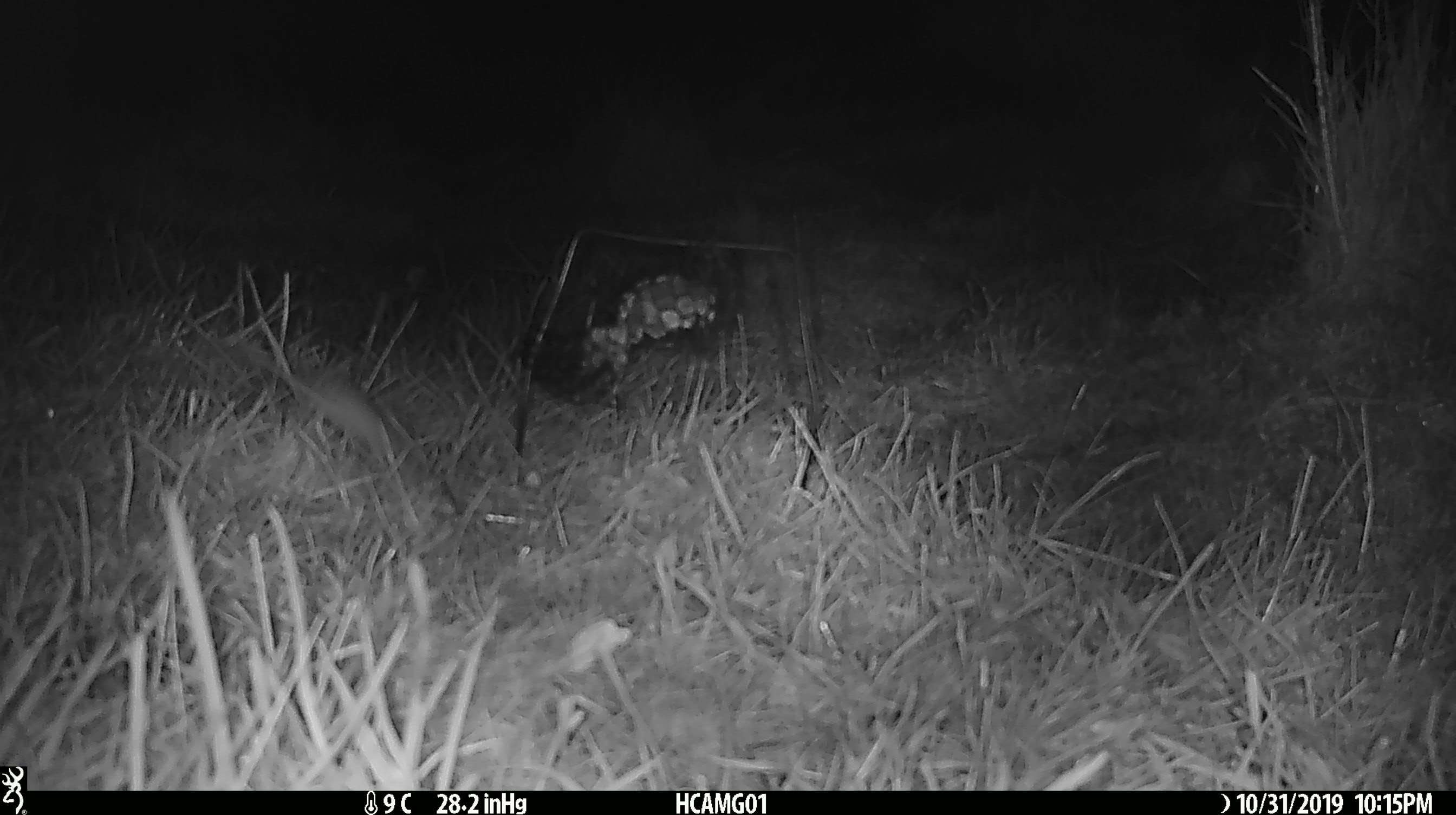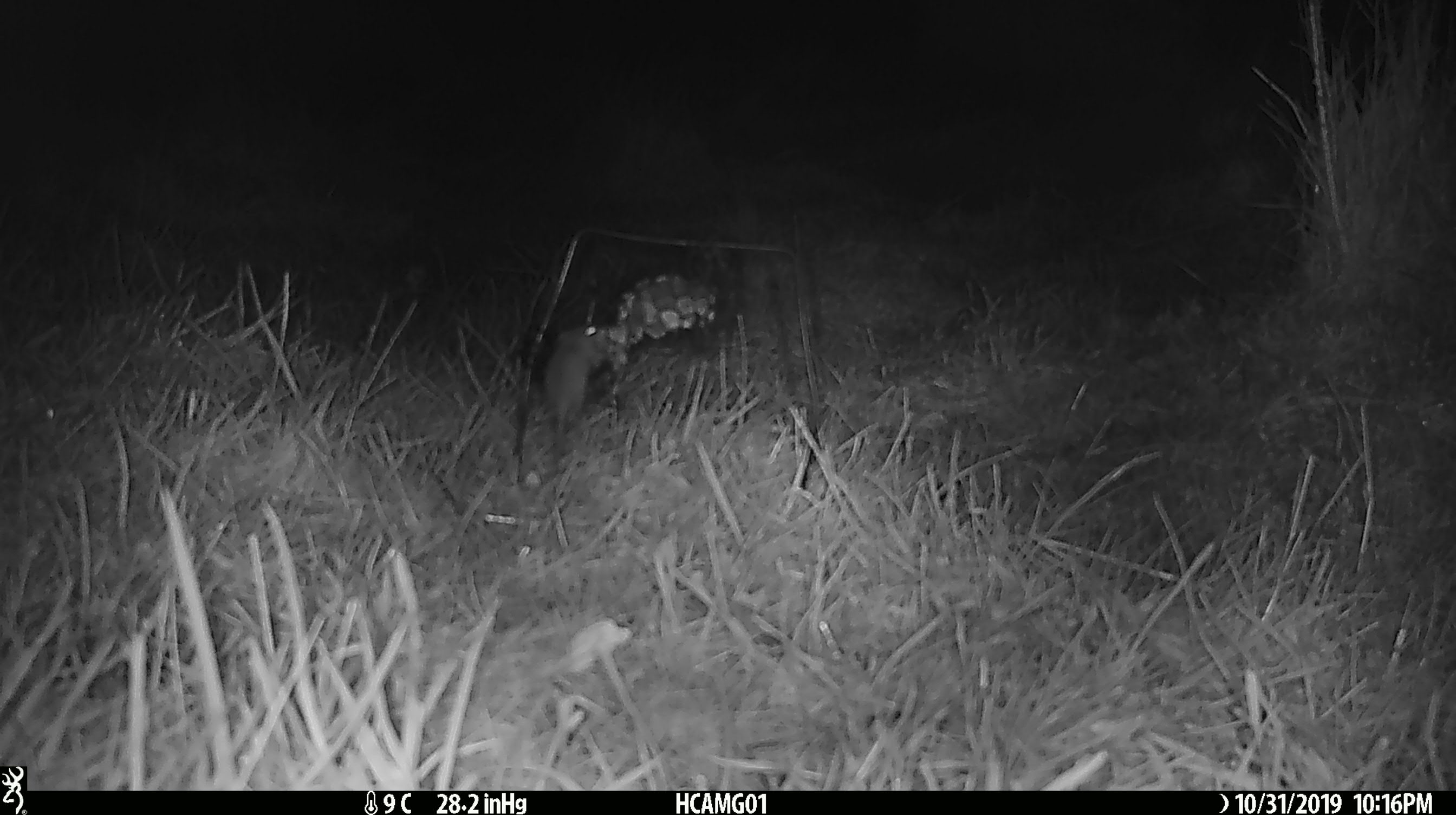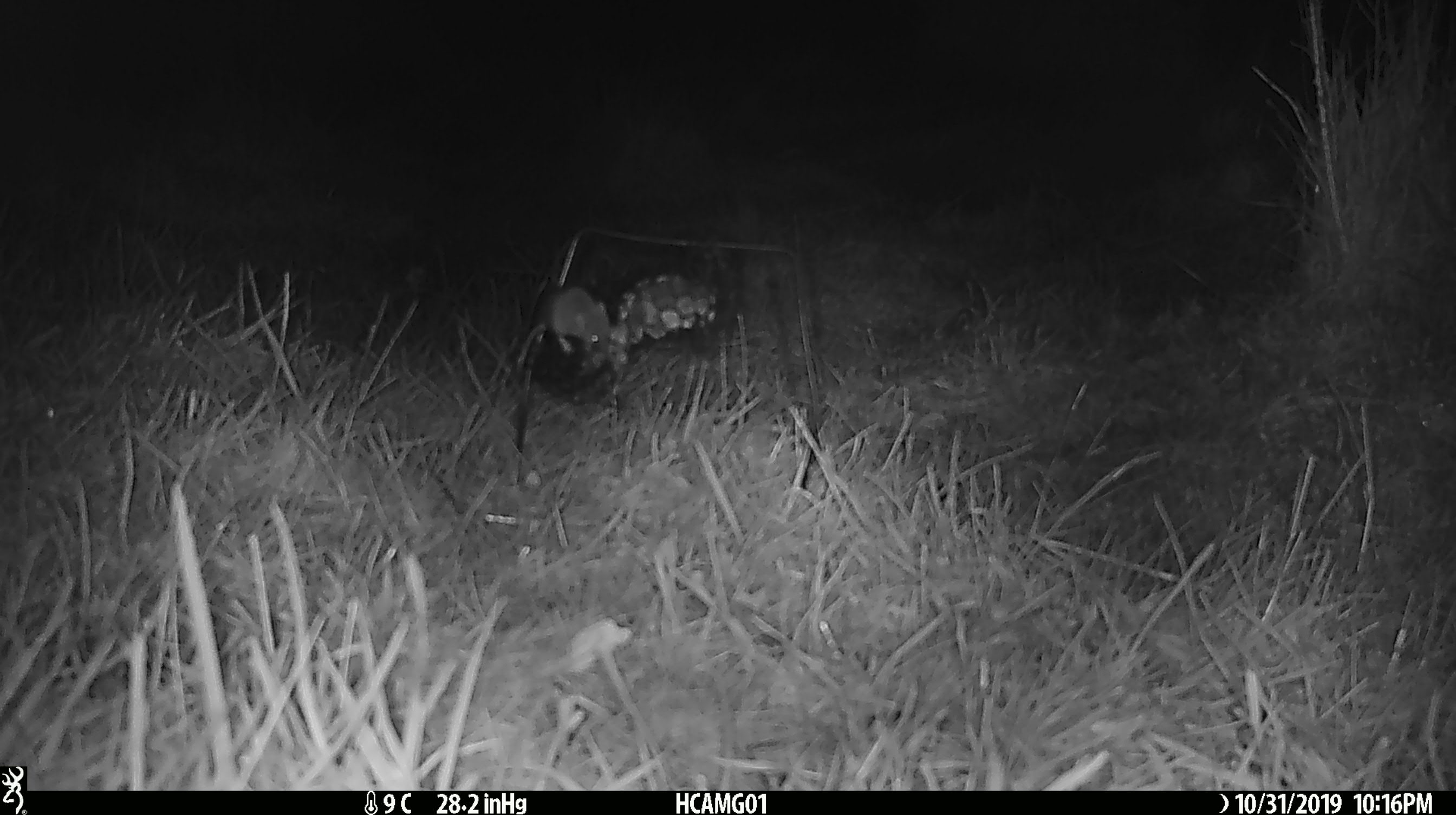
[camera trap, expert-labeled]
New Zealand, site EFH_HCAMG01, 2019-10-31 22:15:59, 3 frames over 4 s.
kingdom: Animalia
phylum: Chordata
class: Mammalia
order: Rodentia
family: Muridae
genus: Mus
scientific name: Mus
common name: mouse